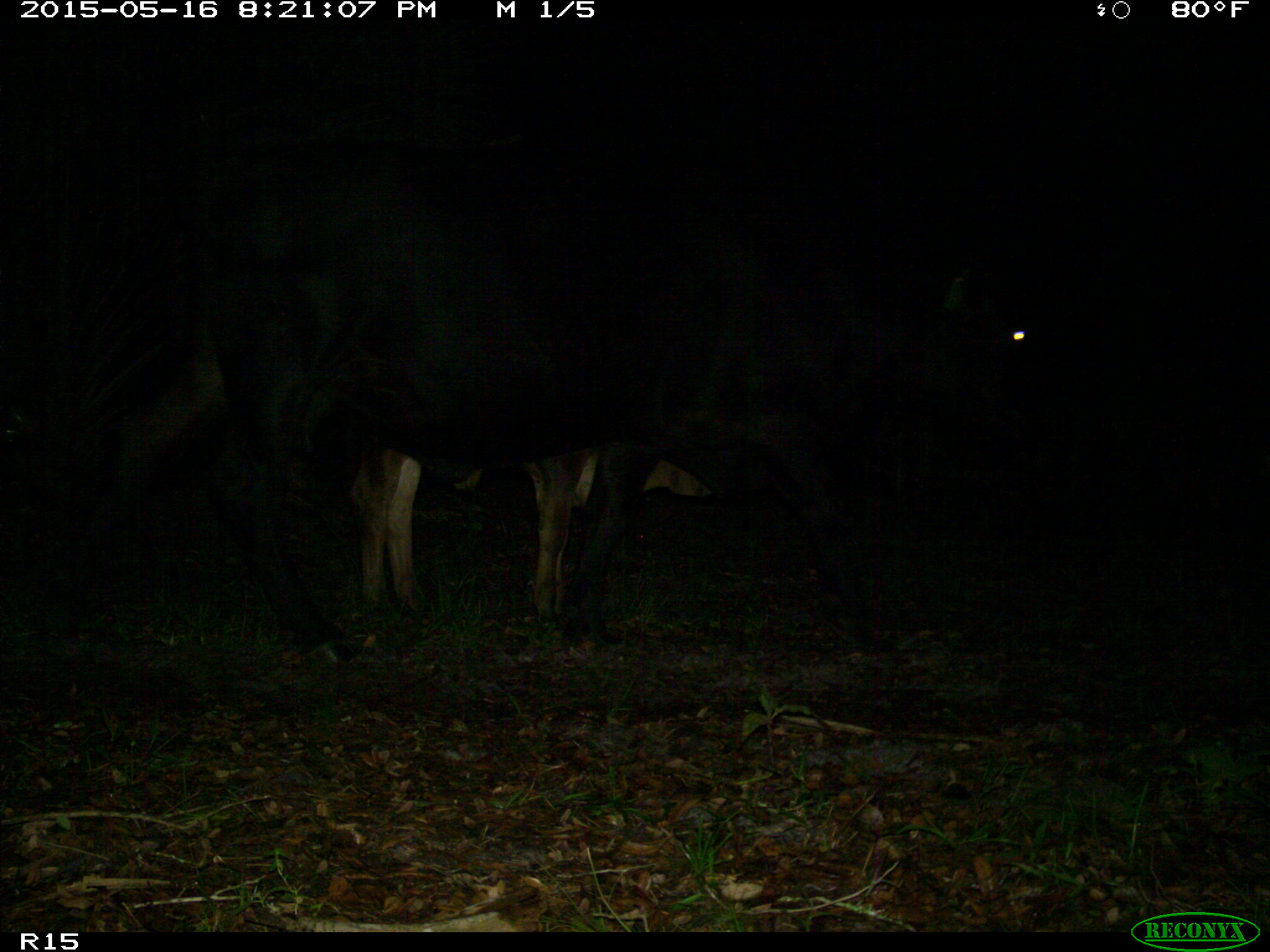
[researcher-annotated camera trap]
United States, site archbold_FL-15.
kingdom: Animalia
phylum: Chordata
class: Mammalia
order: Artiodactyla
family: Bovidae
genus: Bos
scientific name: Bos taurus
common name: domestic cow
Bos taurus (domestic cow).